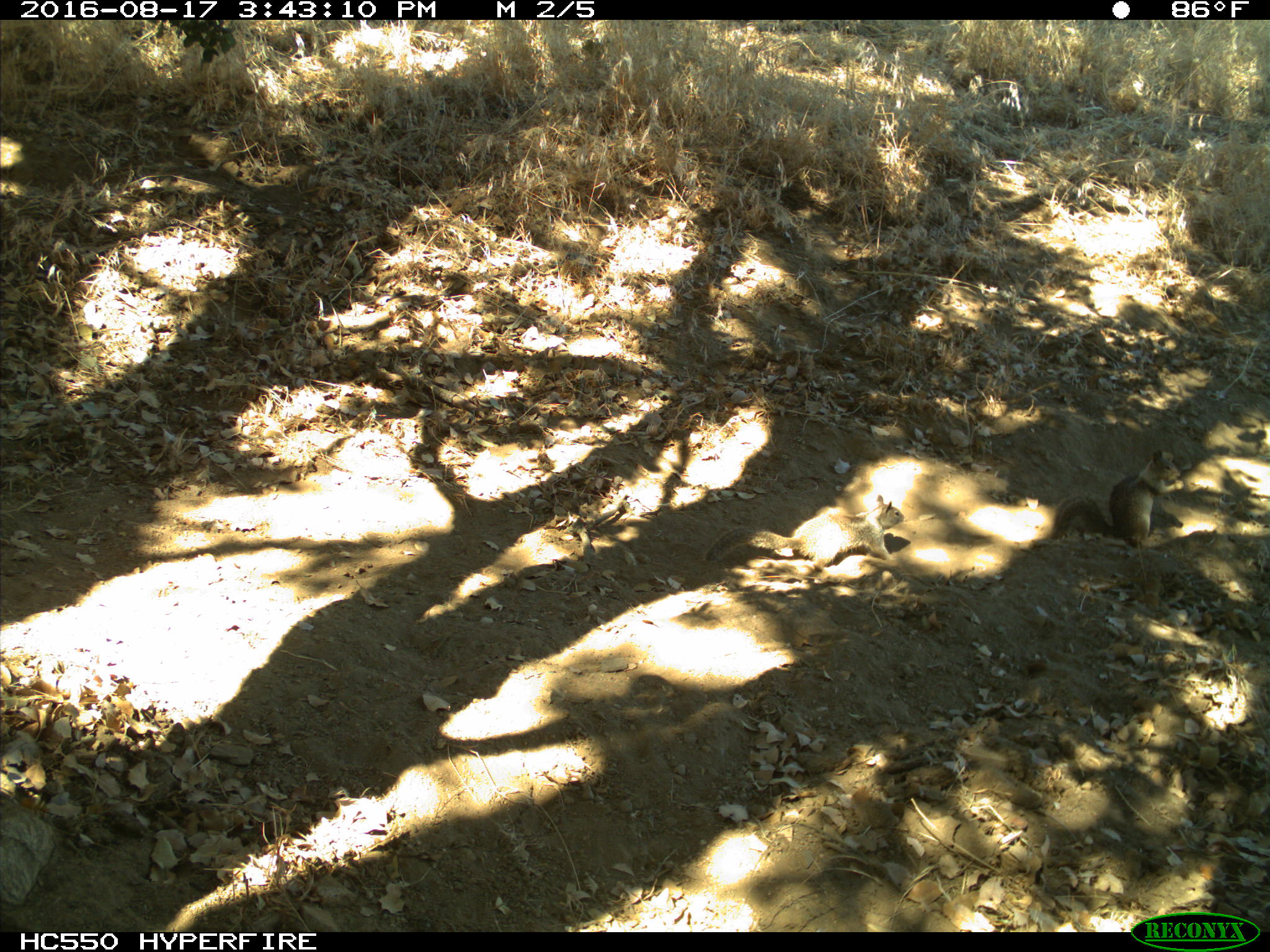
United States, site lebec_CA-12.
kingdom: Animalia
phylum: Chordata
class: Mammalia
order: Rodentia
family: Sciuridae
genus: Otospermophilus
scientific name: Otospermophilus beecheyi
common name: california ground squirrel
Otospermophilus beecheyi (california ground squirrel).